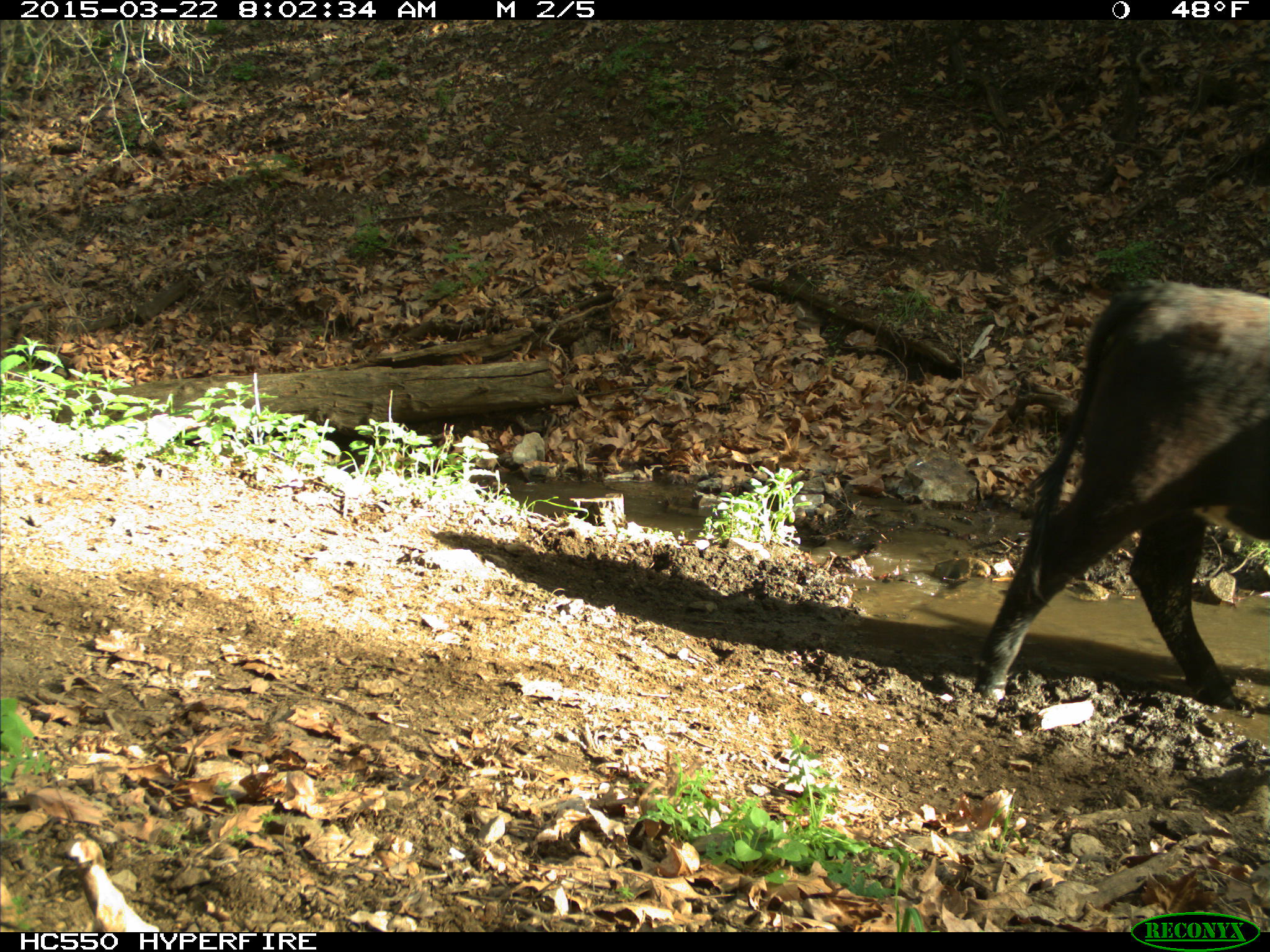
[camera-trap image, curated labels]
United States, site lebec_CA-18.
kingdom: Animalia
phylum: Chordata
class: Mammalia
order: Artiodactyla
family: Bovidae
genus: Bos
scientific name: Bos taurus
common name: domestic cow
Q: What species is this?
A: Bos taurus (domestic cow).